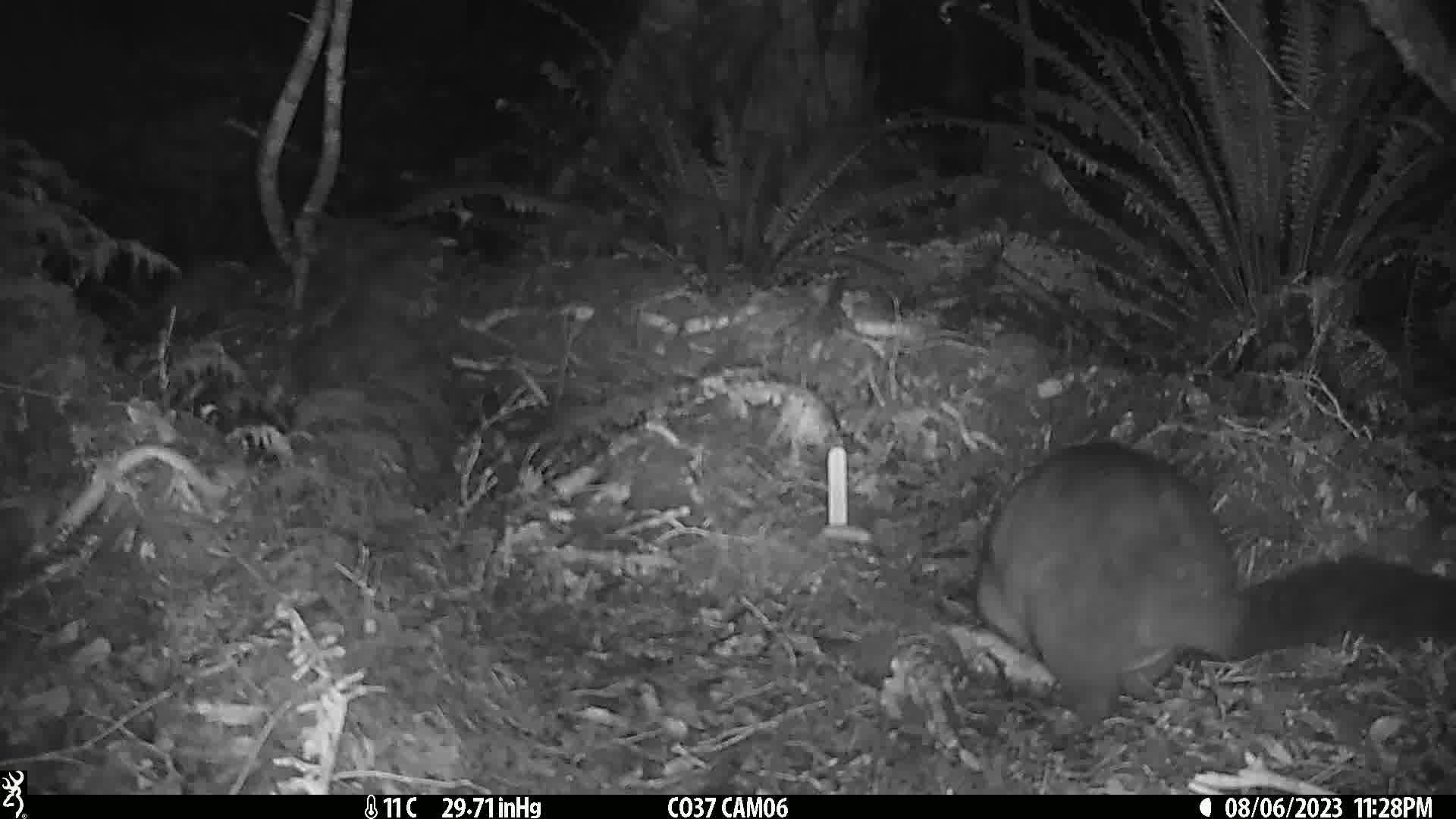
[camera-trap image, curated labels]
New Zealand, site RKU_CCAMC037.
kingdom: Animalia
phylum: Chordata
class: Mammalia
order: Diprotodontia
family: Phalangeridae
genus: Trichosurus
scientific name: Trichosurus vulpecula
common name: common brushtail possum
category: possum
Possum (common brushtail possum) (Trichosurus vulpecula).